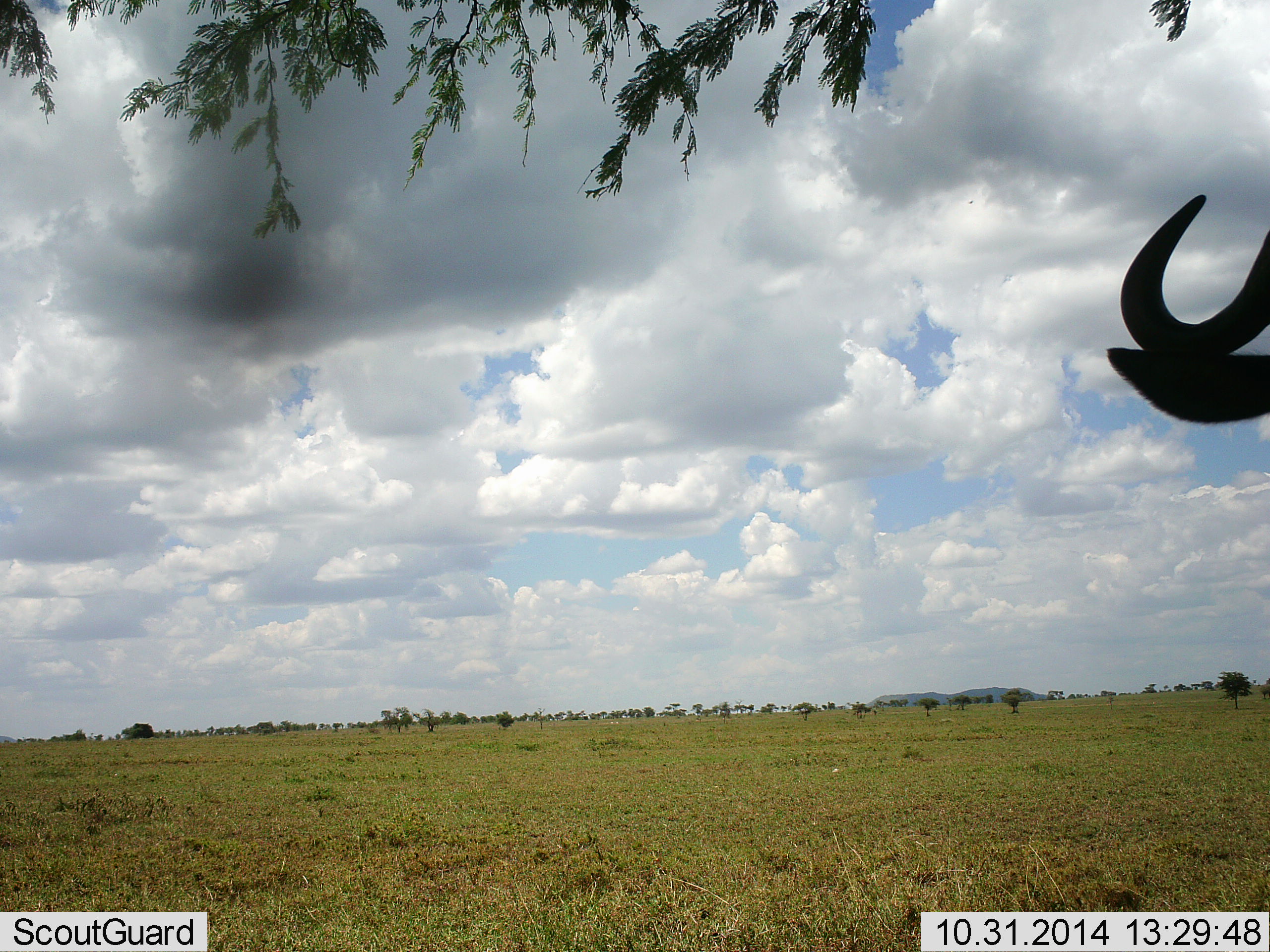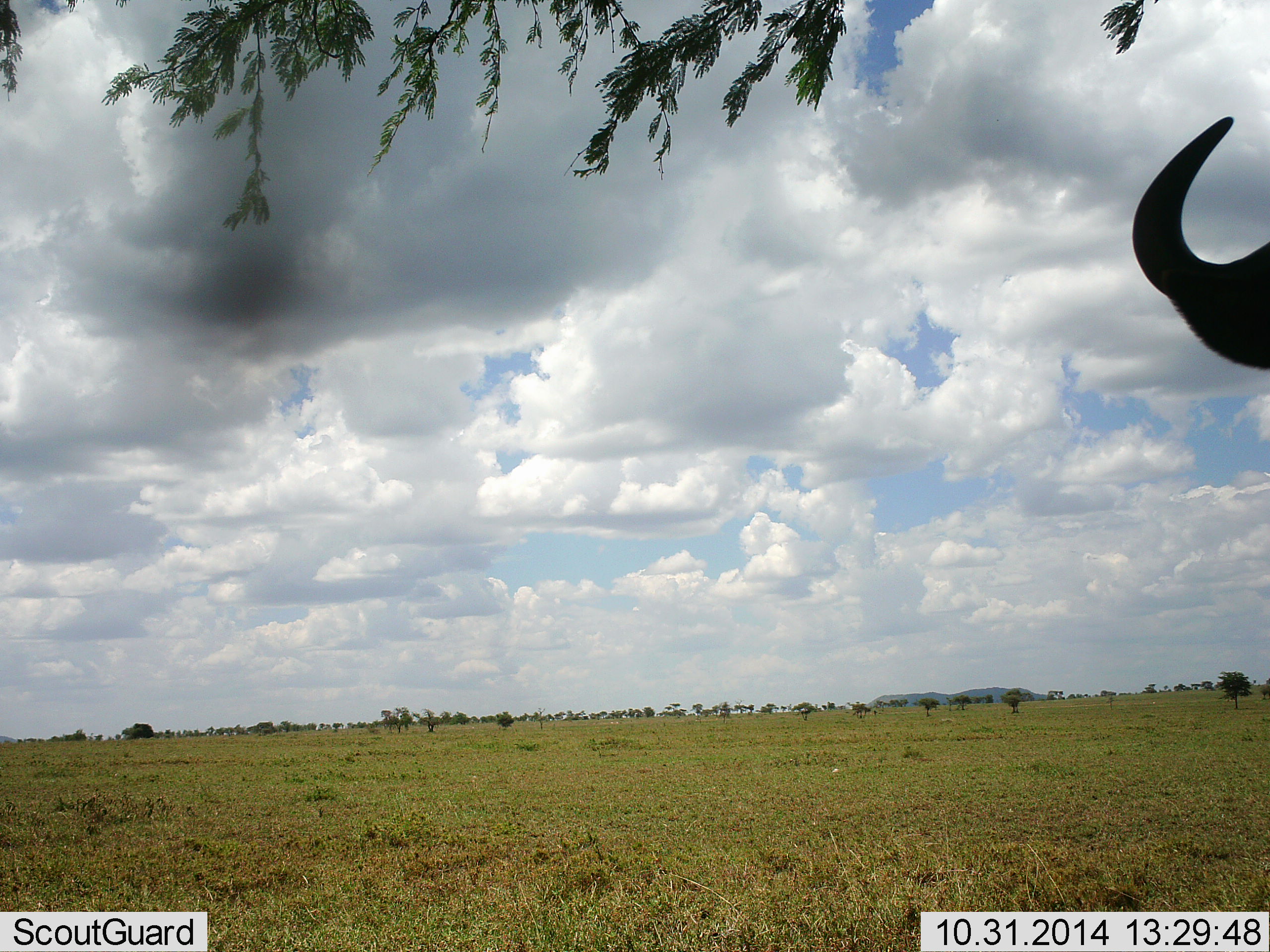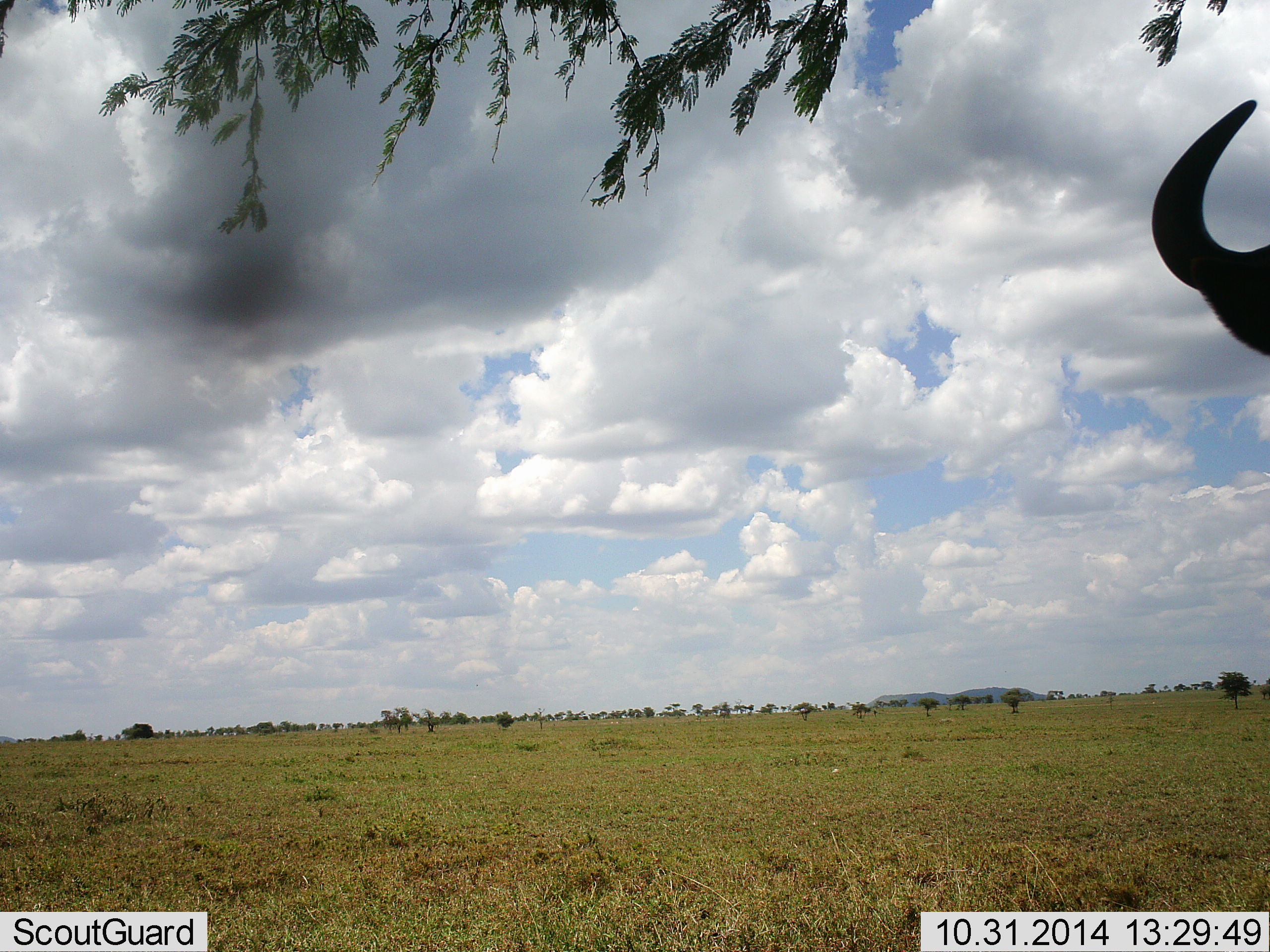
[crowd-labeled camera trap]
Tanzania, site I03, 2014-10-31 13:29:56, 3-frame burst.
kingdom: Animalia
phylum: Chordata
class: Mammalia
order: Artiodactyla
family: Bovidae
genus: Connochaetes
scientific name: Connochaetes taurinus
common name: blue wildebeest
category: wildebeest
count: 1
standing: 100%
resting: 0%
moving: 0%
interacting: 0%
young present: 0%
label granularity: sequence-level